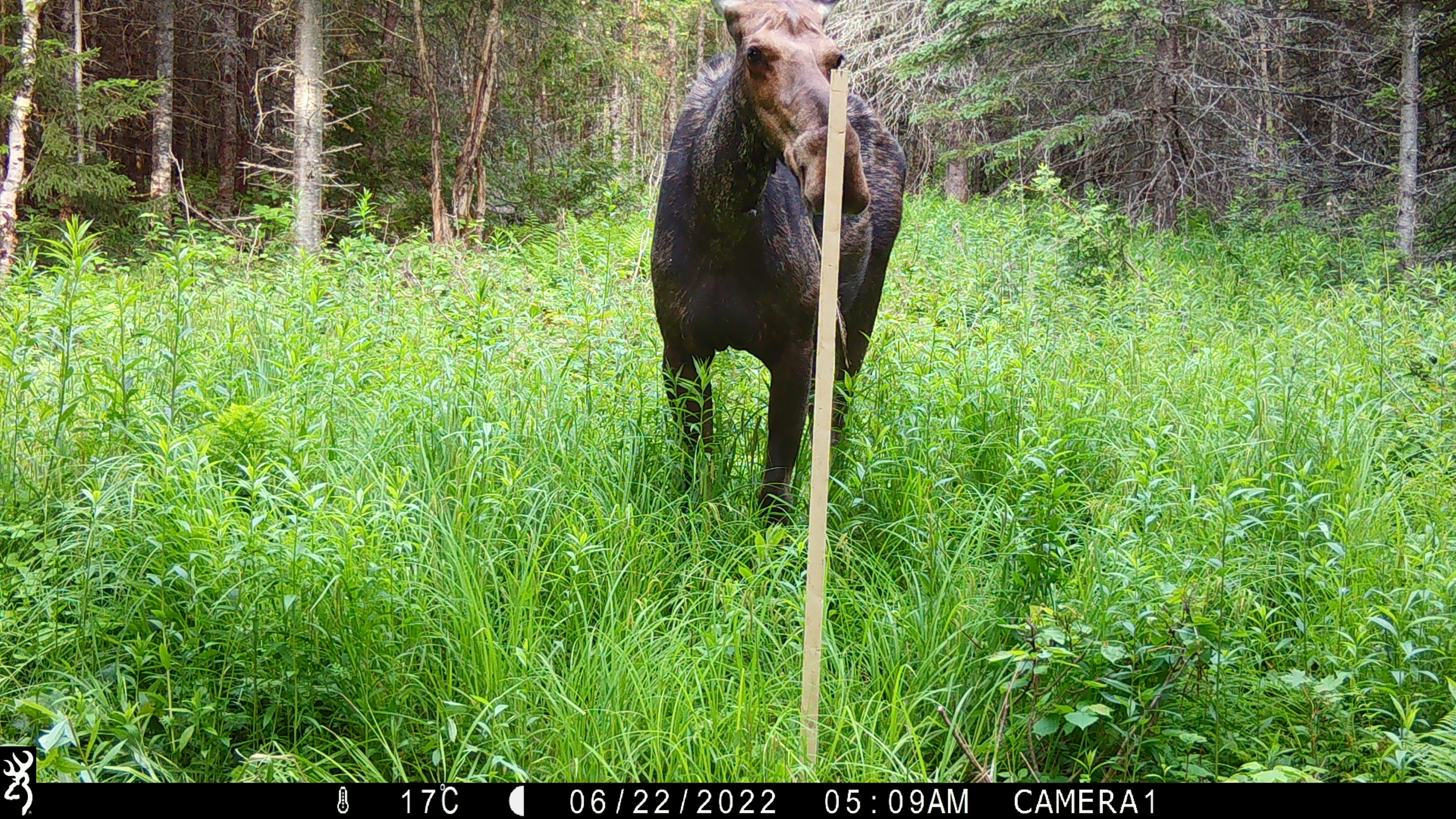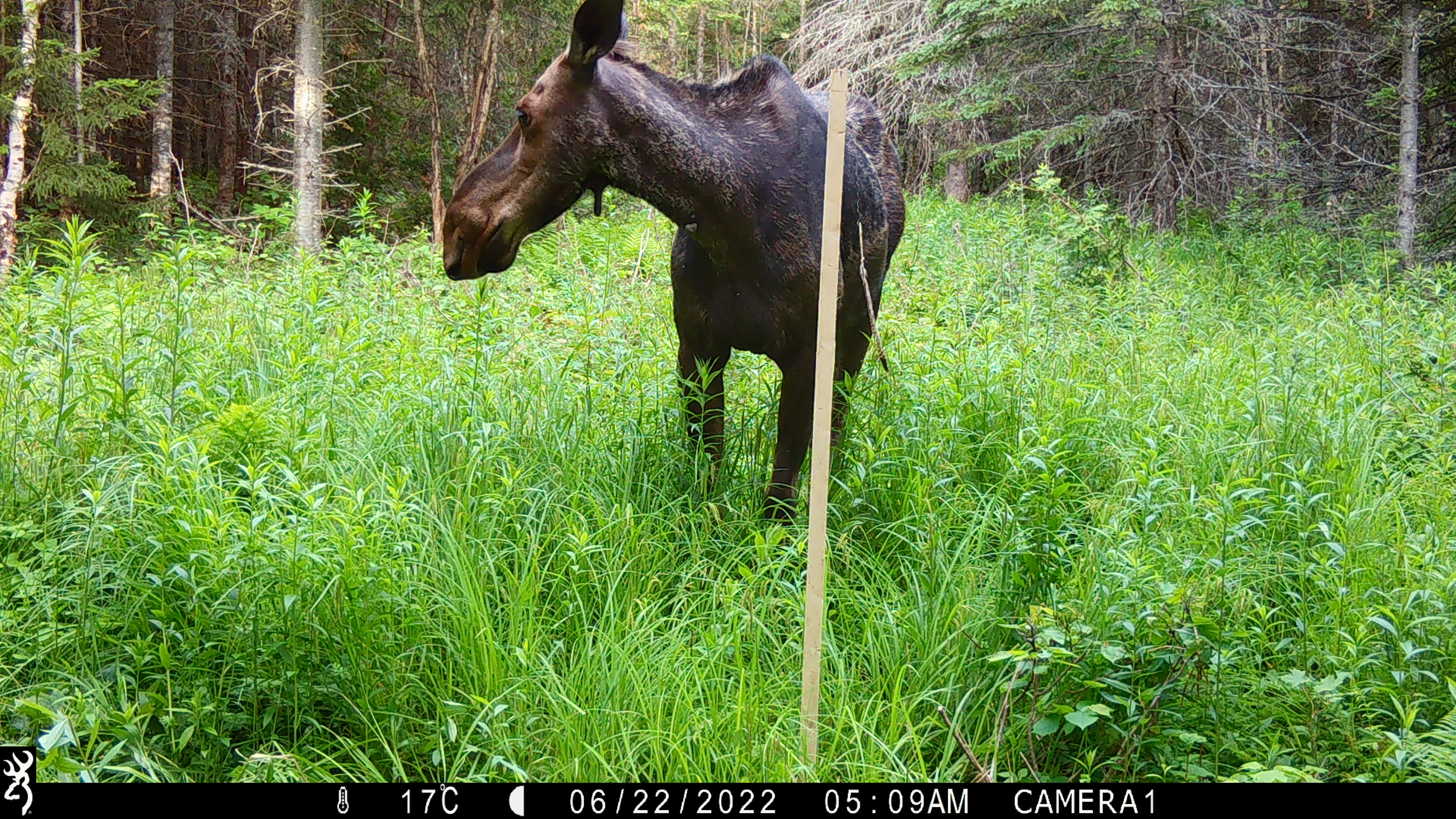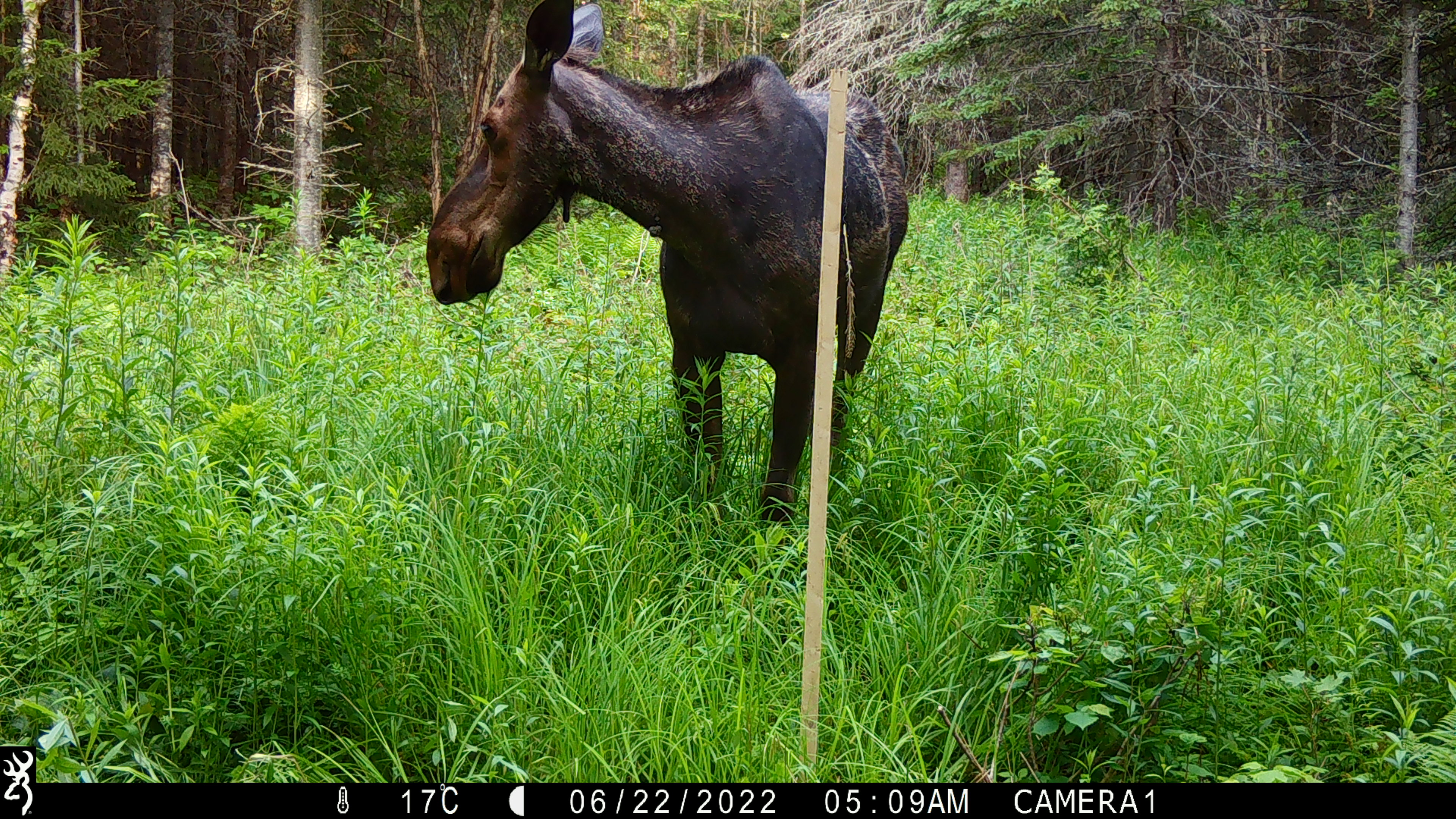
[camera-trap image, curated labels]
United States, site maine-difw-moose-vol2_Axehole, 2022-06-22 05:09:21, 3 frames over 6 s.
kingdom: Animalia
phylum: Chordata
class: Mammalia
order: Artiodactyla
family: Cervidae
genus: Alces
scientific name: Alces alces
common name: moose